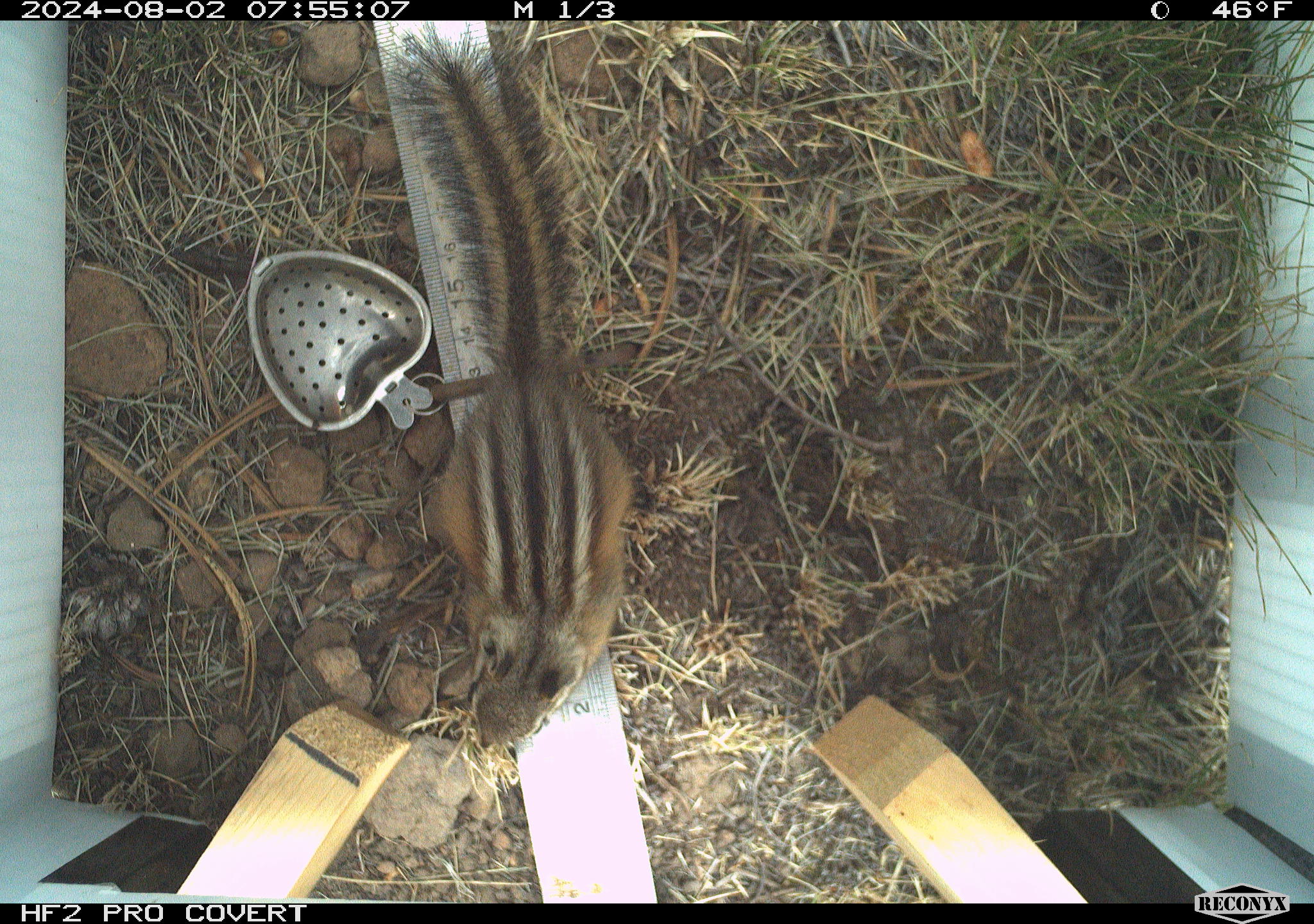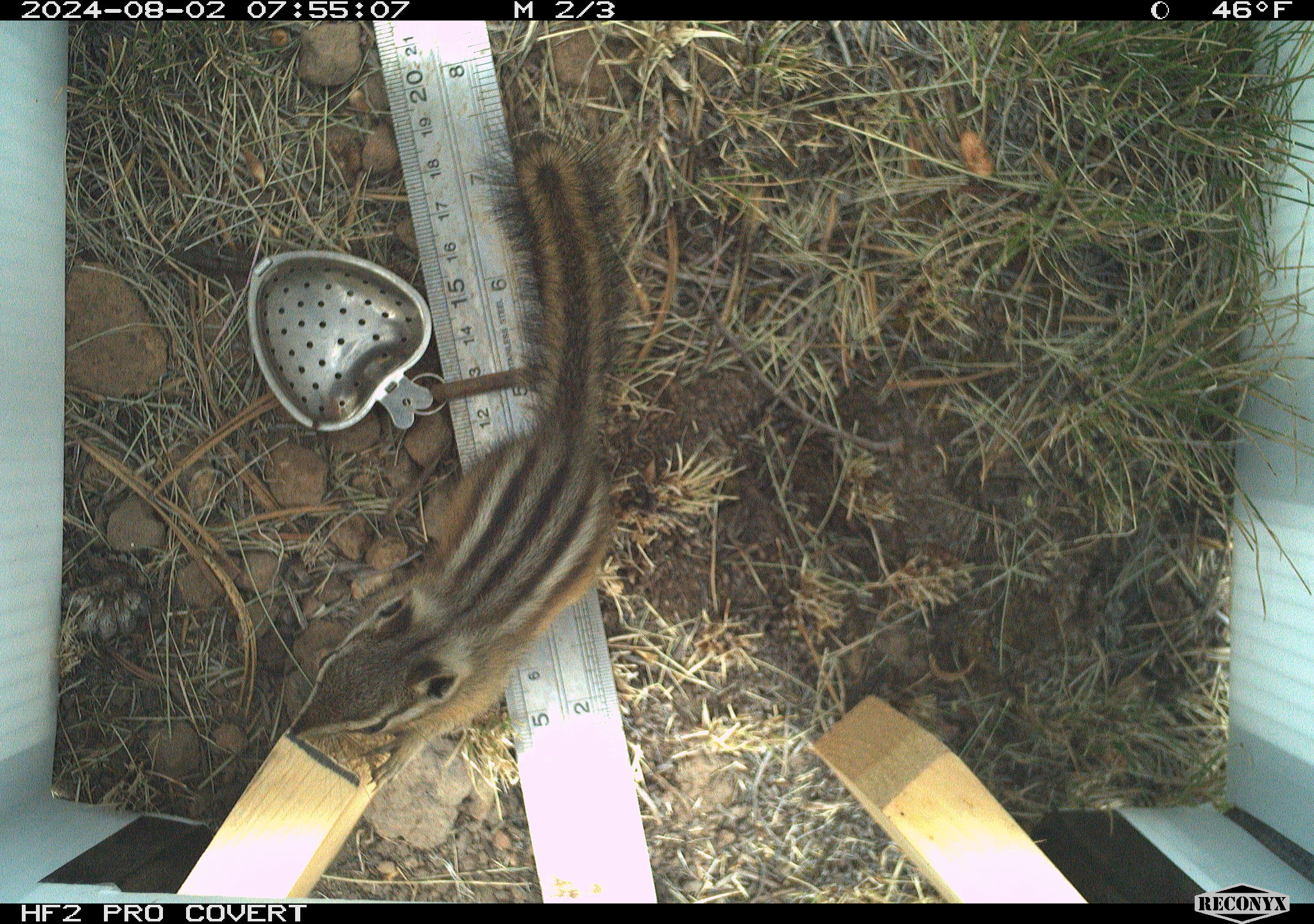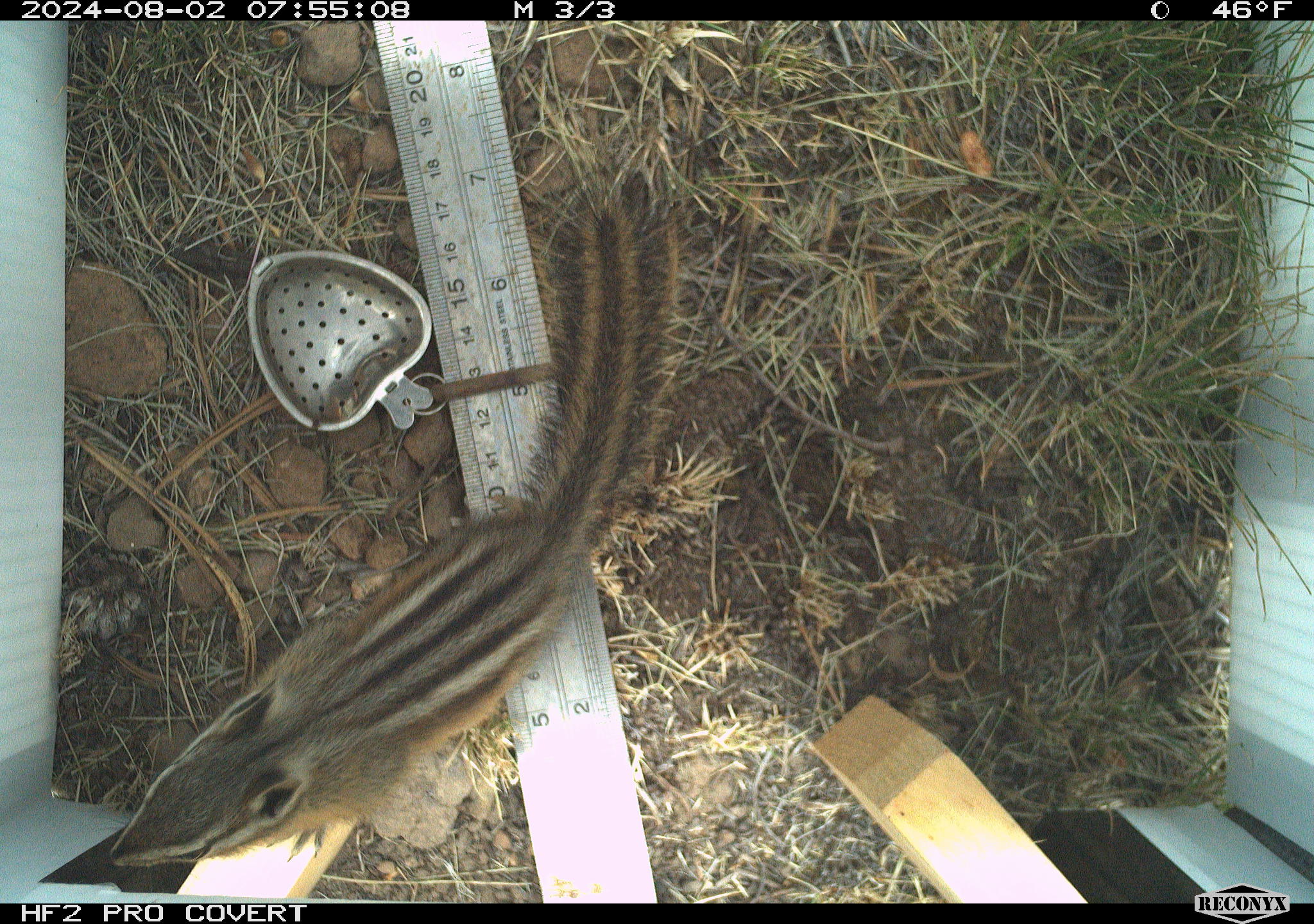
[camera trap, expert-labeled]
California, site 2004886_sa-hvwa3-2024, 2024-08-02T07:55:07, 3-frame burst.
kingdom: Animalia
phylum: Chordata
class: Mammalia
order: Rodentia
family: Sciuridae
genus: Neotamias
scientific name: Neotamias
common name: western chipmunks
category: neotamias species